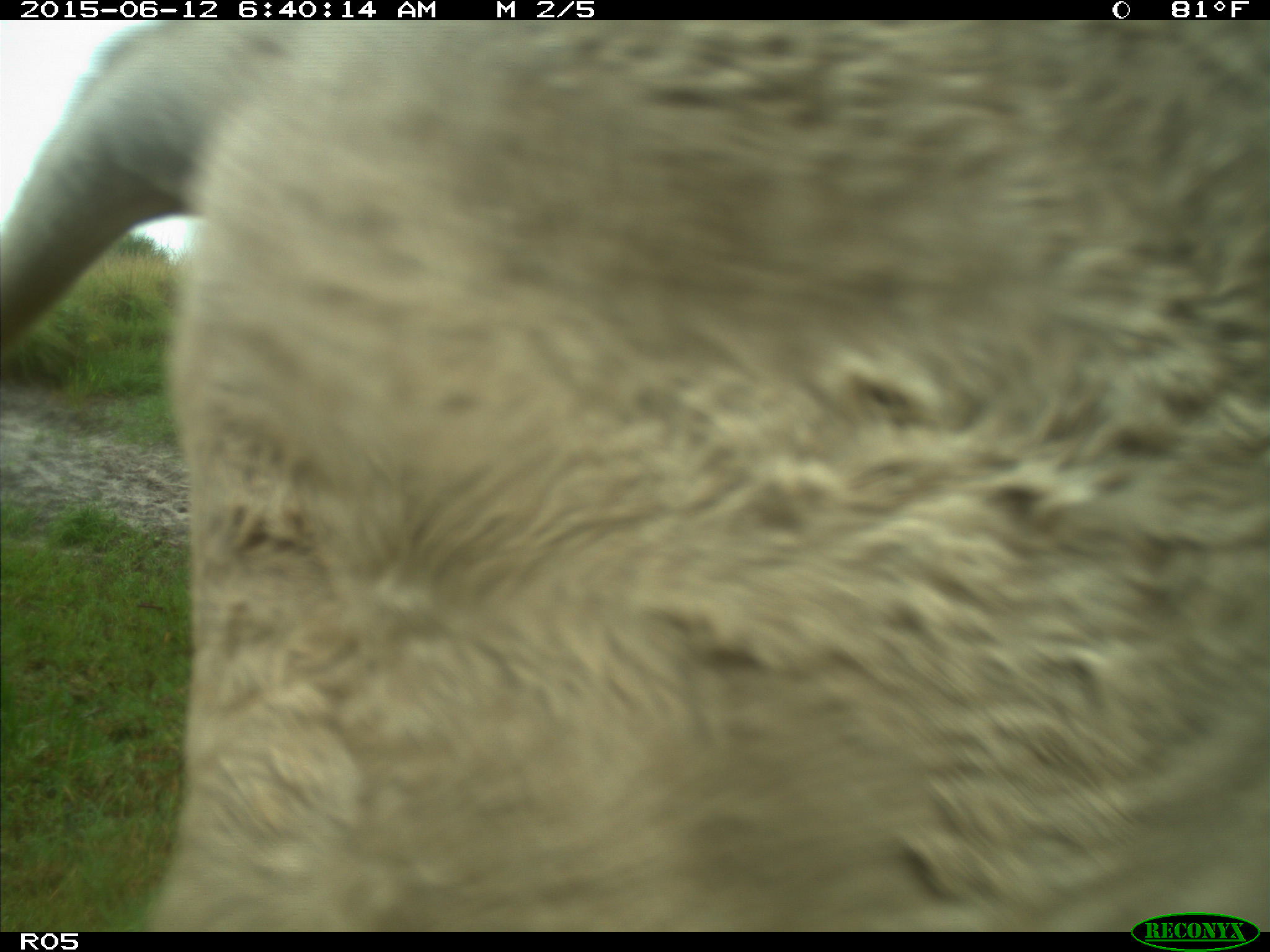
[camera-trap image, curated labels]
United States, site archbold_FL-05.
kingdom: Animalia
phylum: Chordata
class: Mammalia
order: Artiodactyla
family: Bovidae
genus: Bos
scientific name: Bos taurus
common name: domestic cow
Bos taurus (domestic cow).